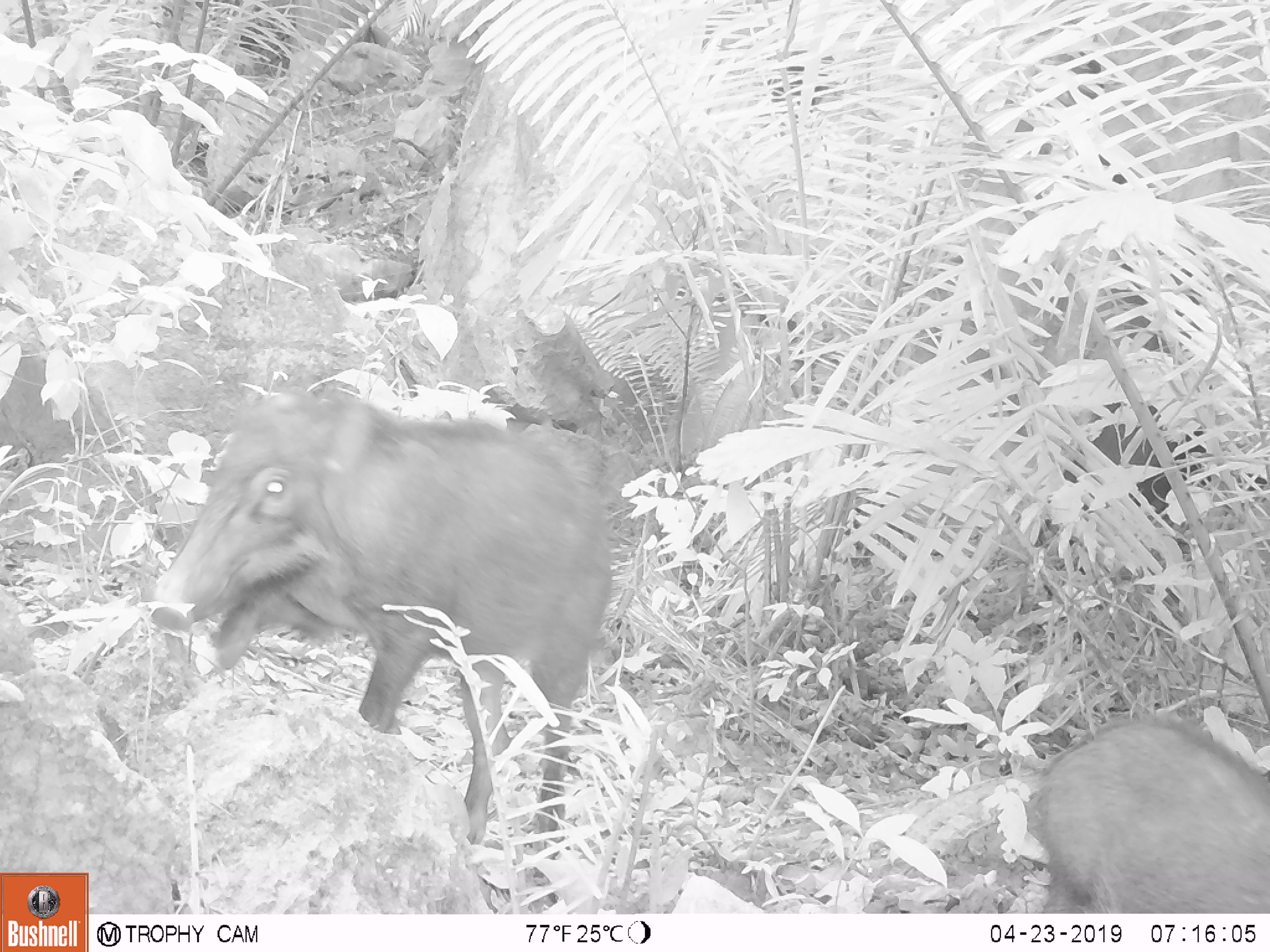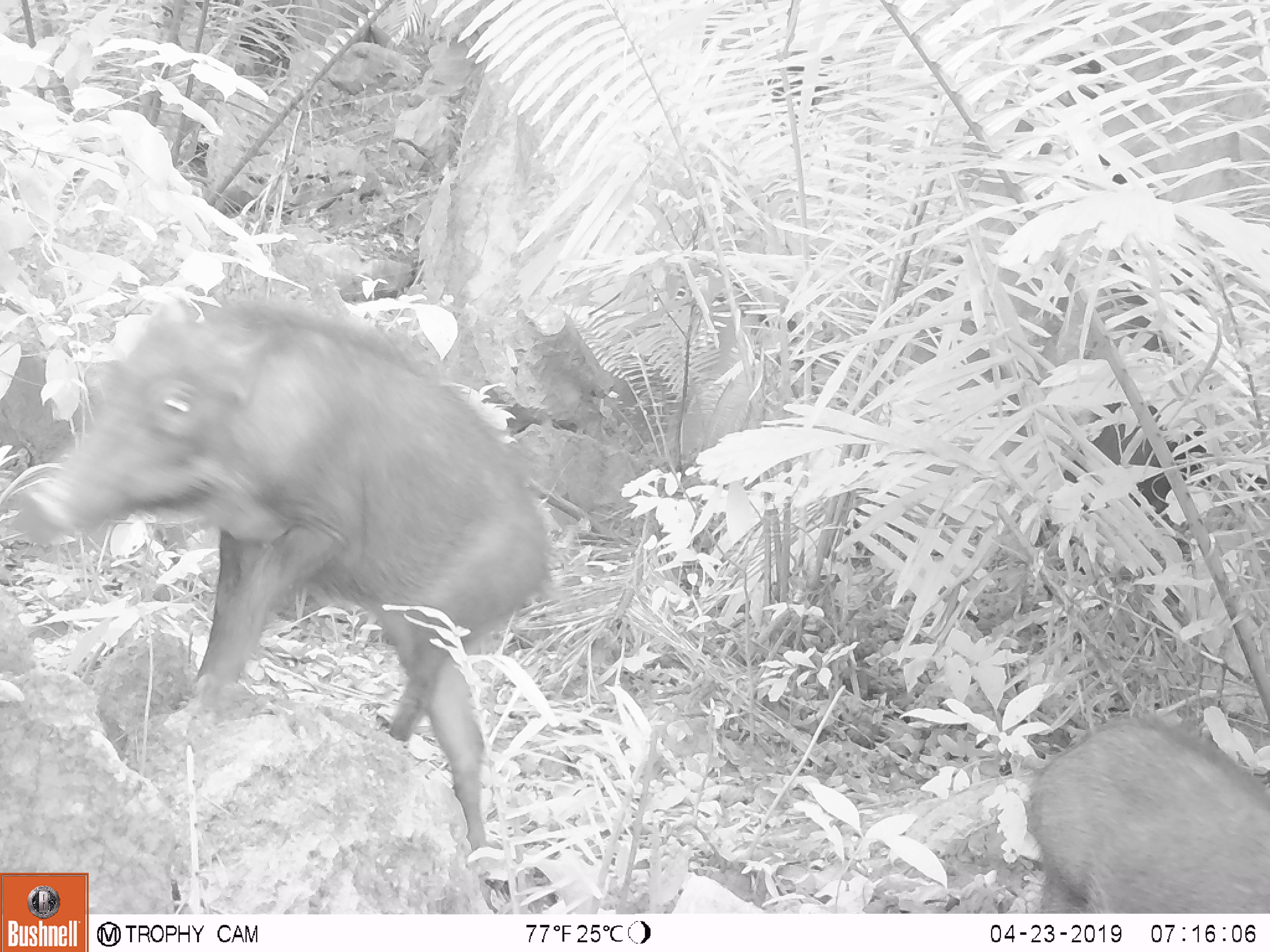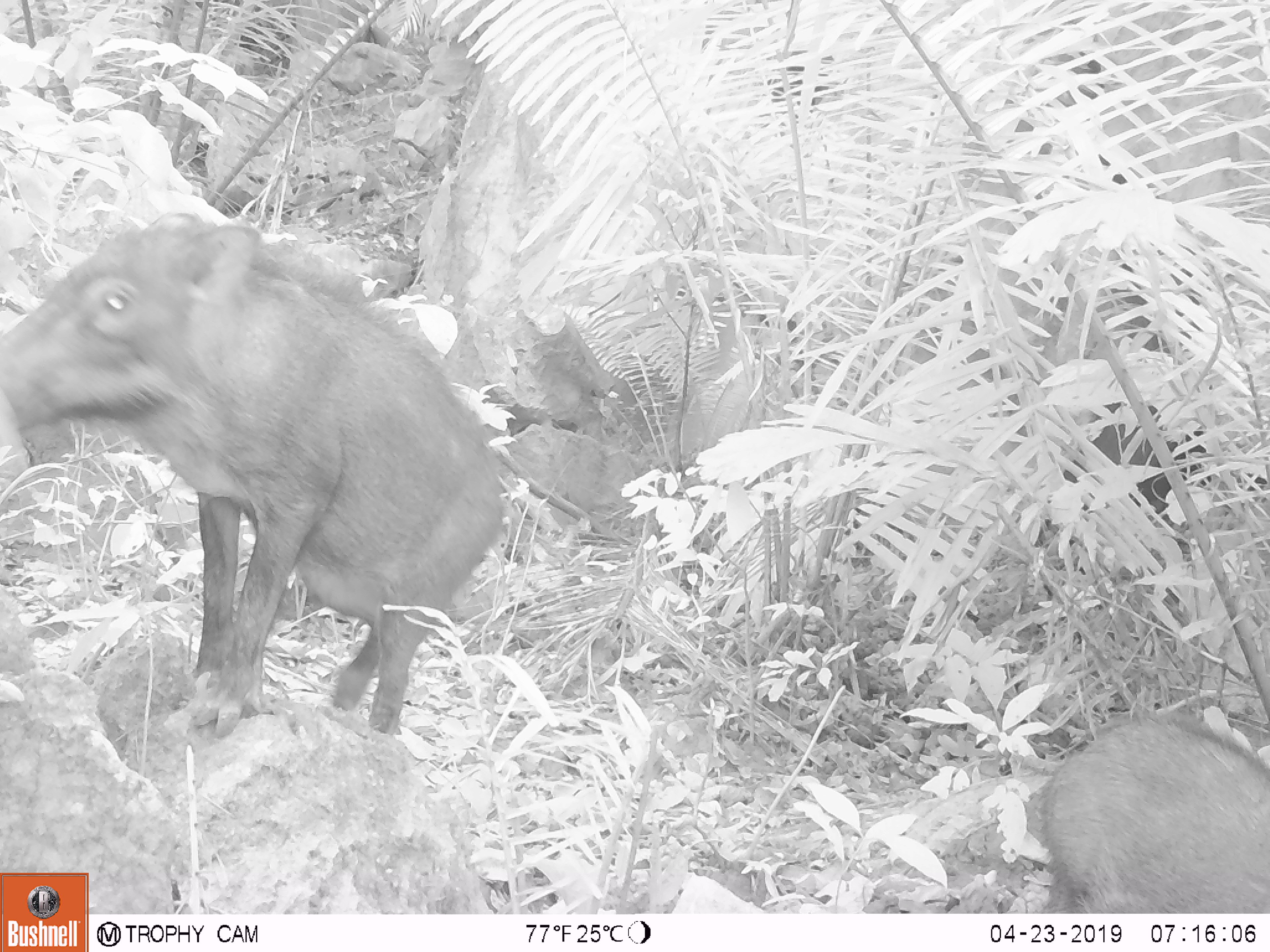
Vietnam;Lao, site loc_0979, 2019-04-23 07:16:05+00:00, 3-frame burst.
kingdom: Animalia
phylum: Chordata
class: Mammalia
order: Artiodactyla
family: Suidae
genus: Sus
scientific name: Sus scrofa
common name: eurasian wild pig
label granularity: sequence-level